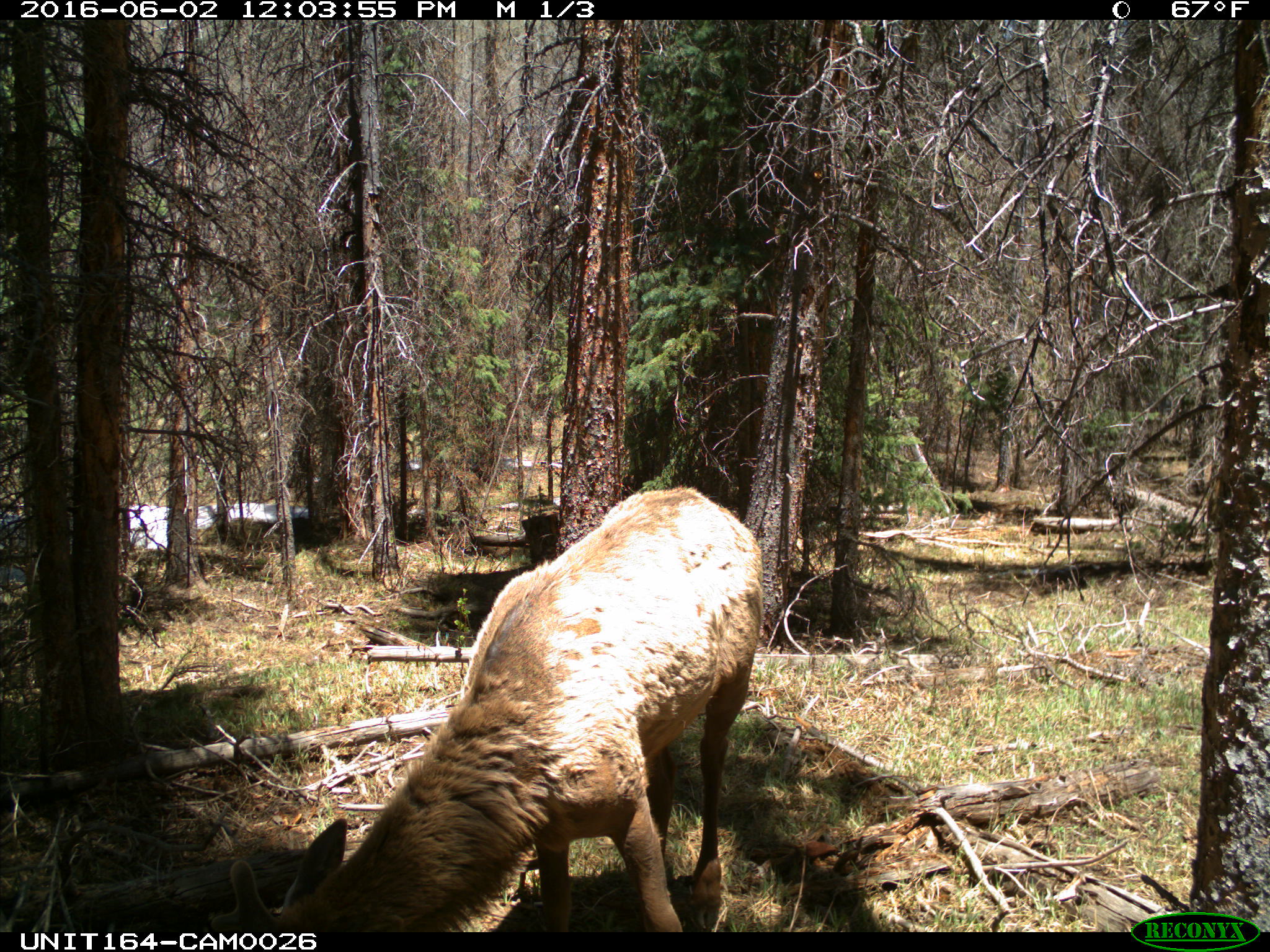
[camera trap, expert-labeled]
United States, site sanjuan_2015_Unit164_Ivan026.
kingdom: Animalia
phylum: Chordata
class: Mammalia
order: Artiodactyla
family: Cervidae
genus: Cervus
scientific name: Cervus elaphus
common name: red deer